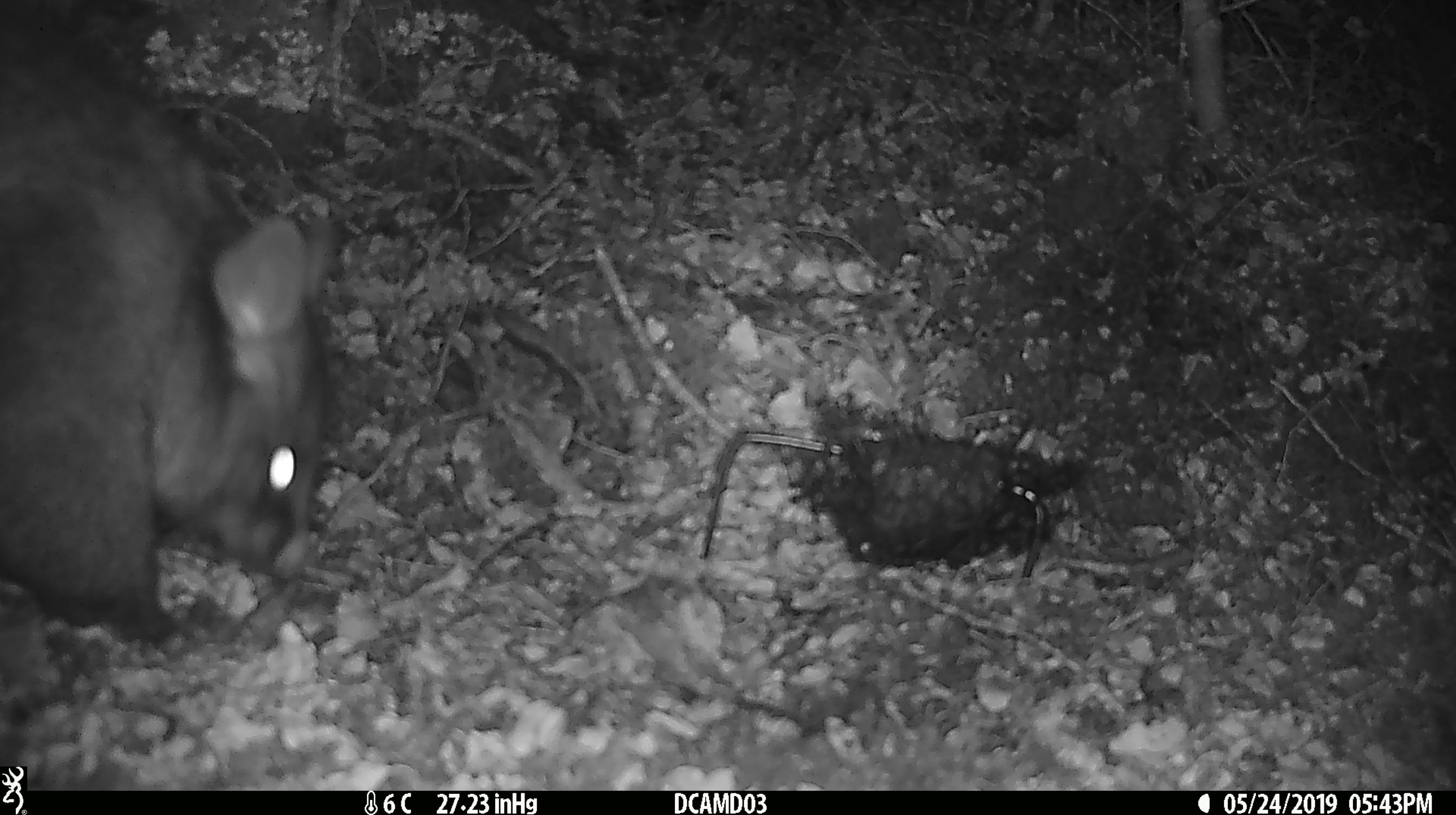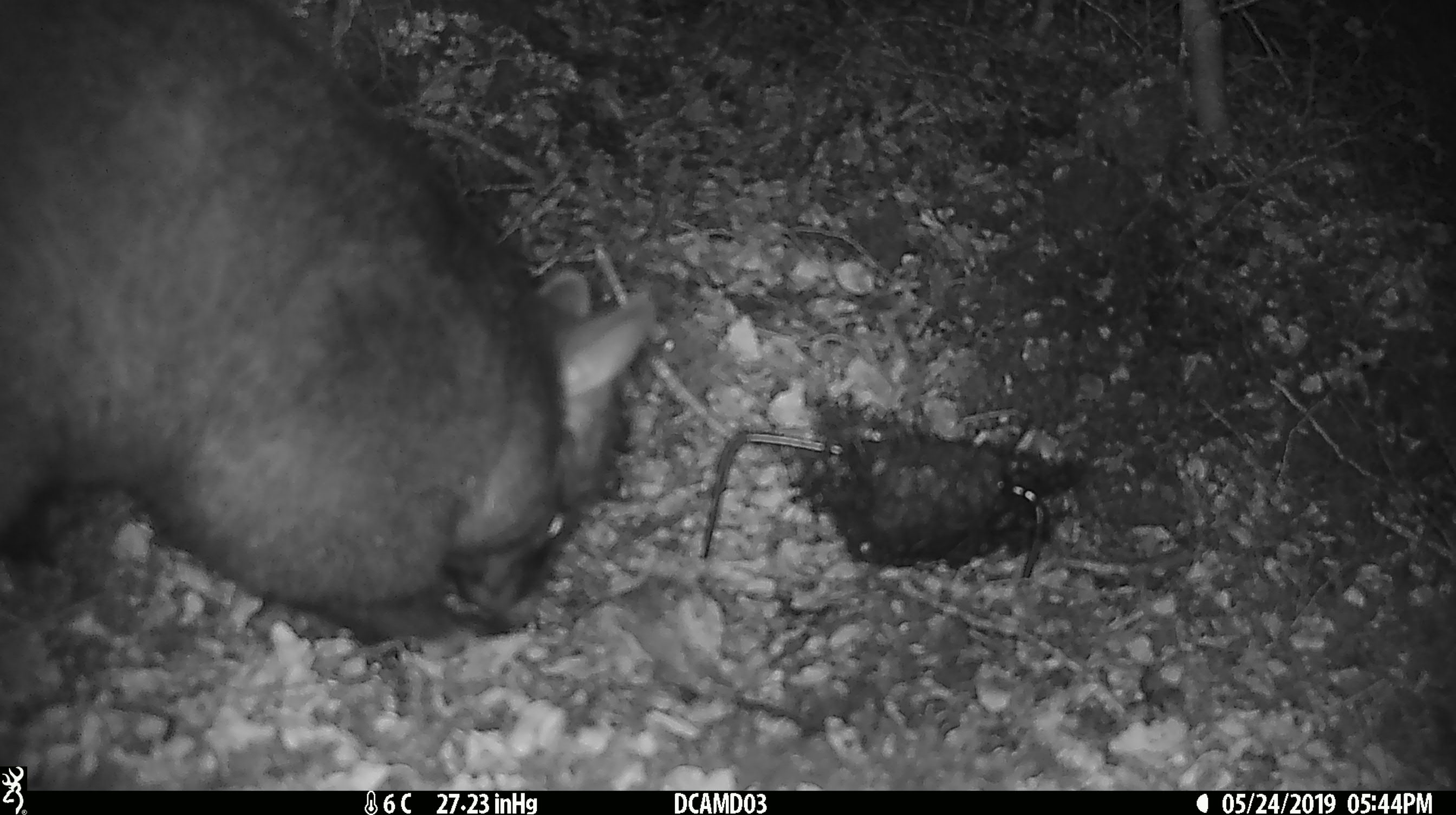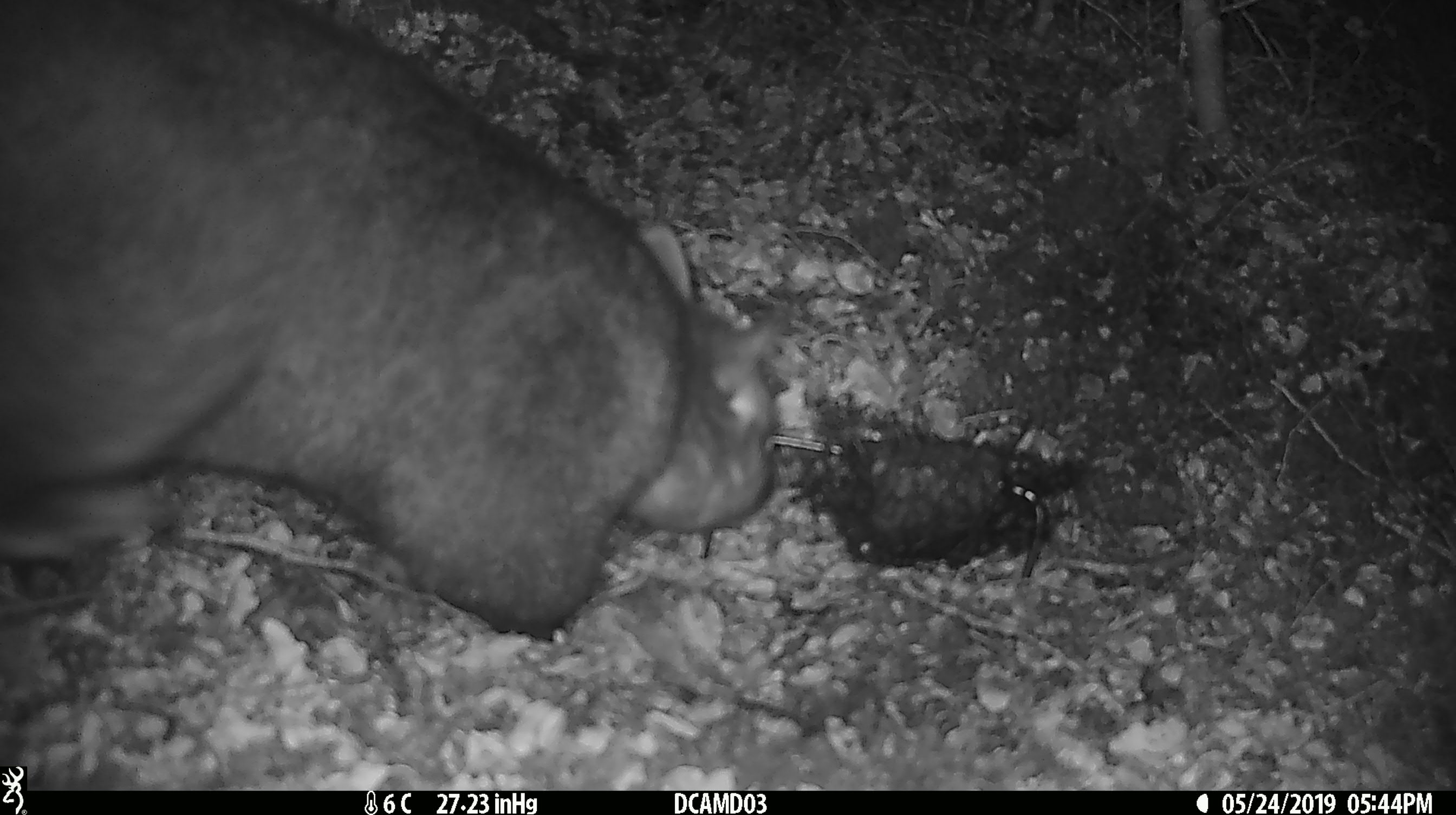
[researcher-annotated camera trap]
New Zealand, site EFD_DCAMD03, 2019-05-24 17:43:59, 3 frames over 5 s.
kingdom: Animalia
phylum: Chordata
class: Mammalia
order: Diprotodontia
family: Phalangeridae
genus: Trichosurus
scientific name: Trichosurus vulpecula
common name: common brushtail possum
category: possum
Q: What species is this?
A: Possum (common brushtail possum) (Trichosurus vulpecula).